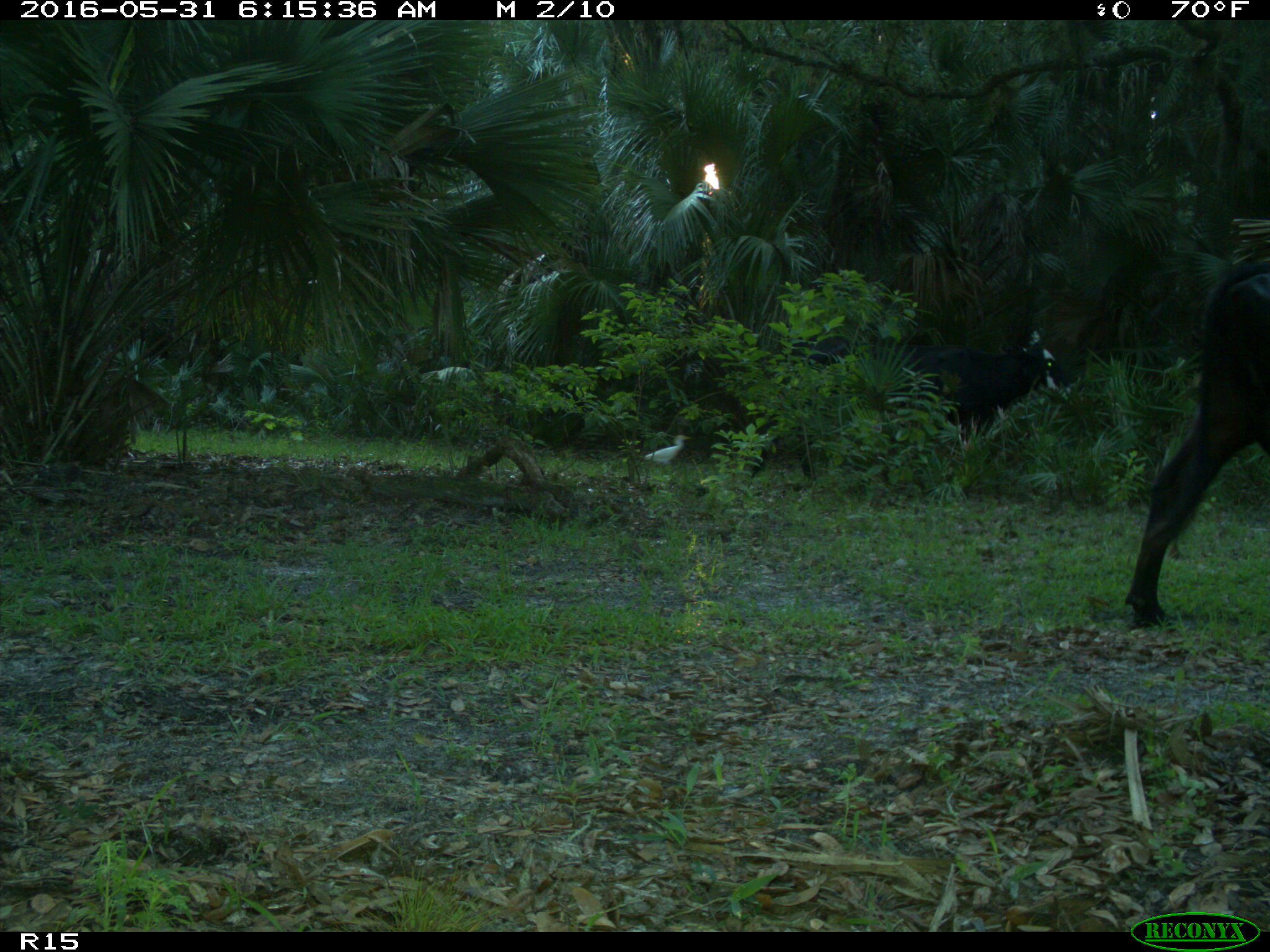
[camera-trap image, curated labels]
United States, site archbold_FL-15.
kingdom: Animalia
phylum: Chordata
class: Mammalia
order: Artiodactyla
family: Bovidae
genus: Bos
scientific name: Bos taurus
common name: domestic cow